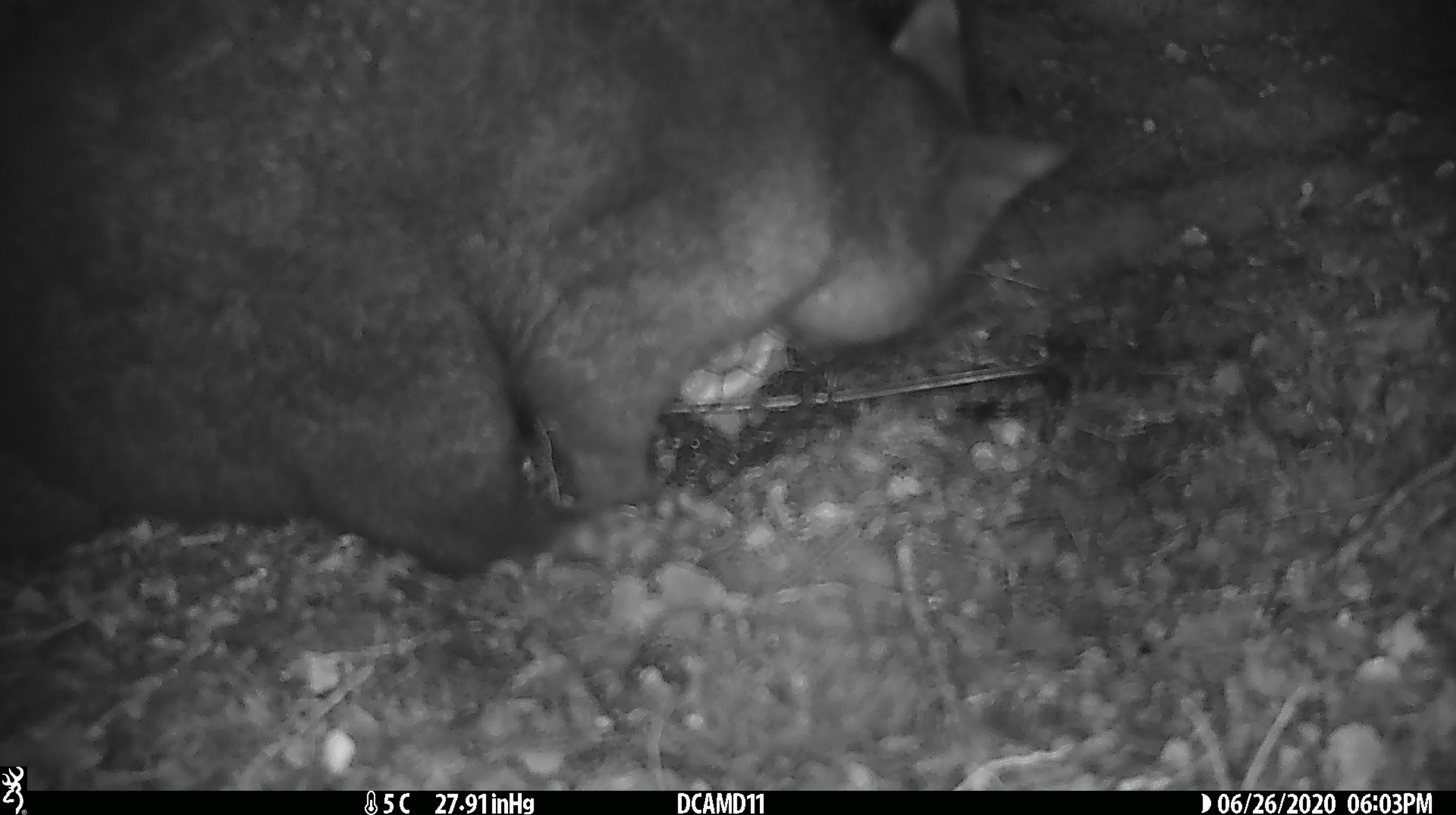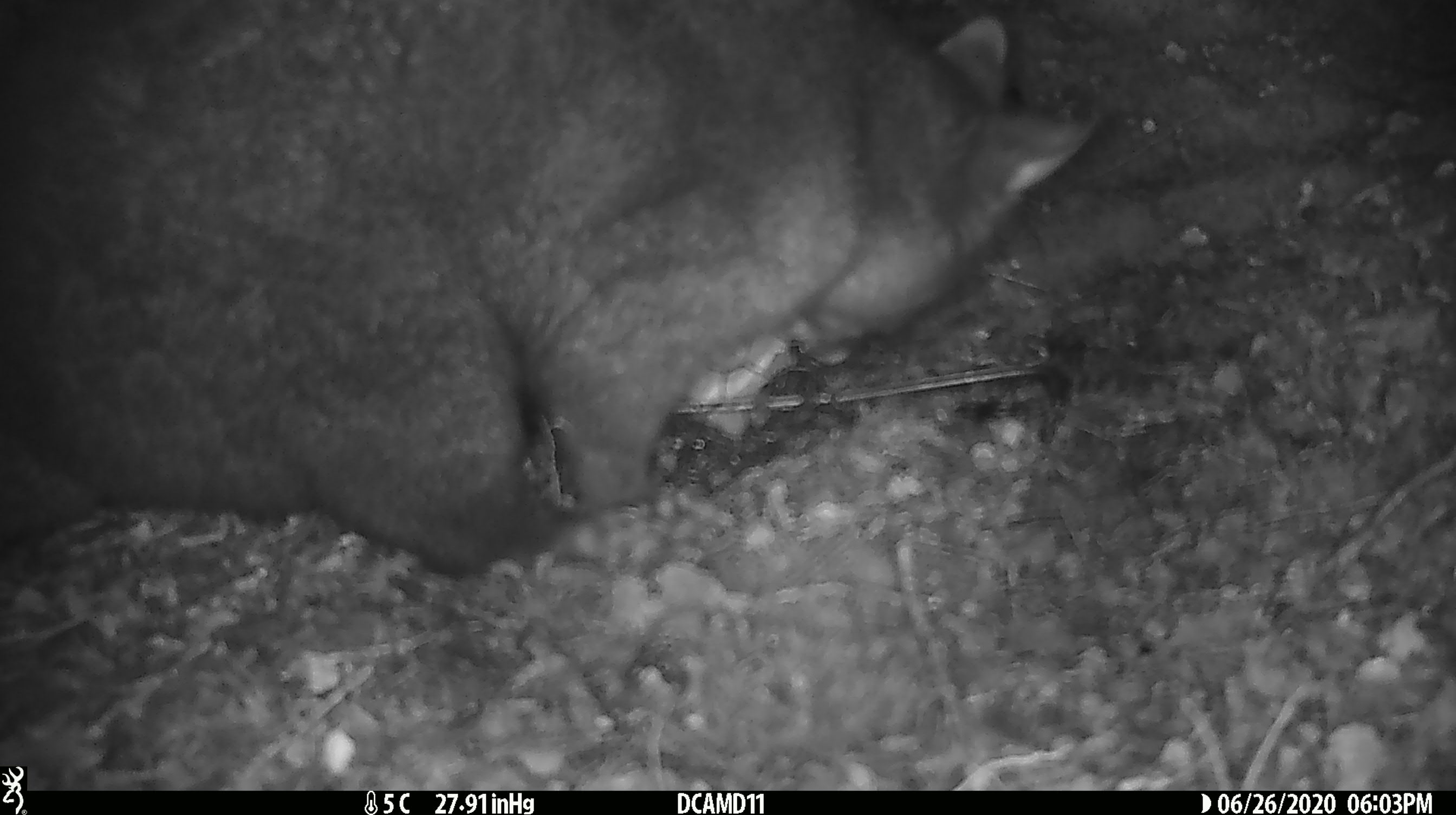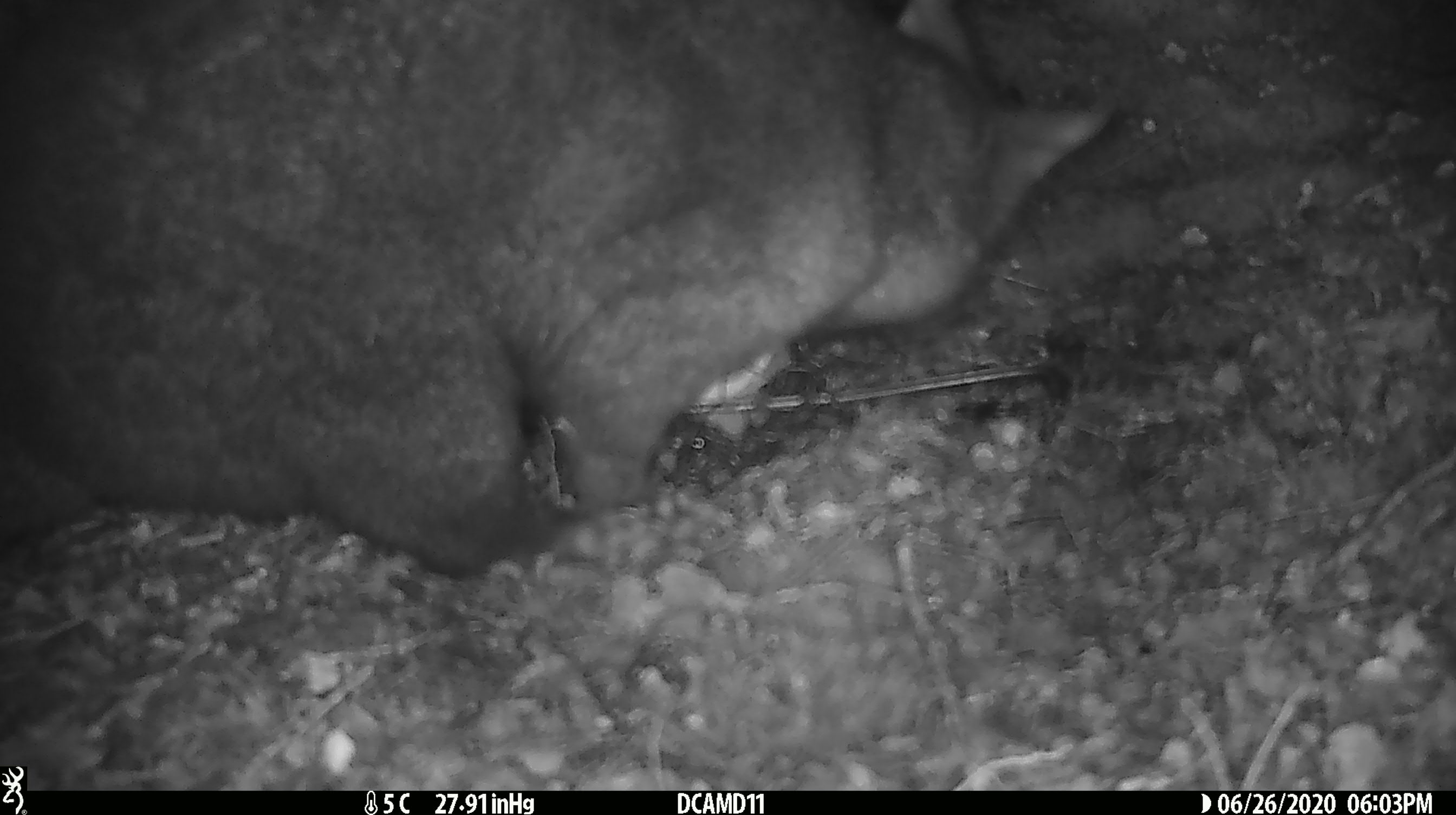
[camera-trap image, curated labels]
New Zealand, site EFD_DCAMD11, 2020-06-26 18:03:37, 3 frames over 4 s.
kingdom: Animalia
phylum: Chordata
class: Mammalia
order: Diprotodontia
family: Phalangeridae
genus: Trichosurus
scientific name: Trichosurus vulpecula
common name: common brushtail possum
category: possum